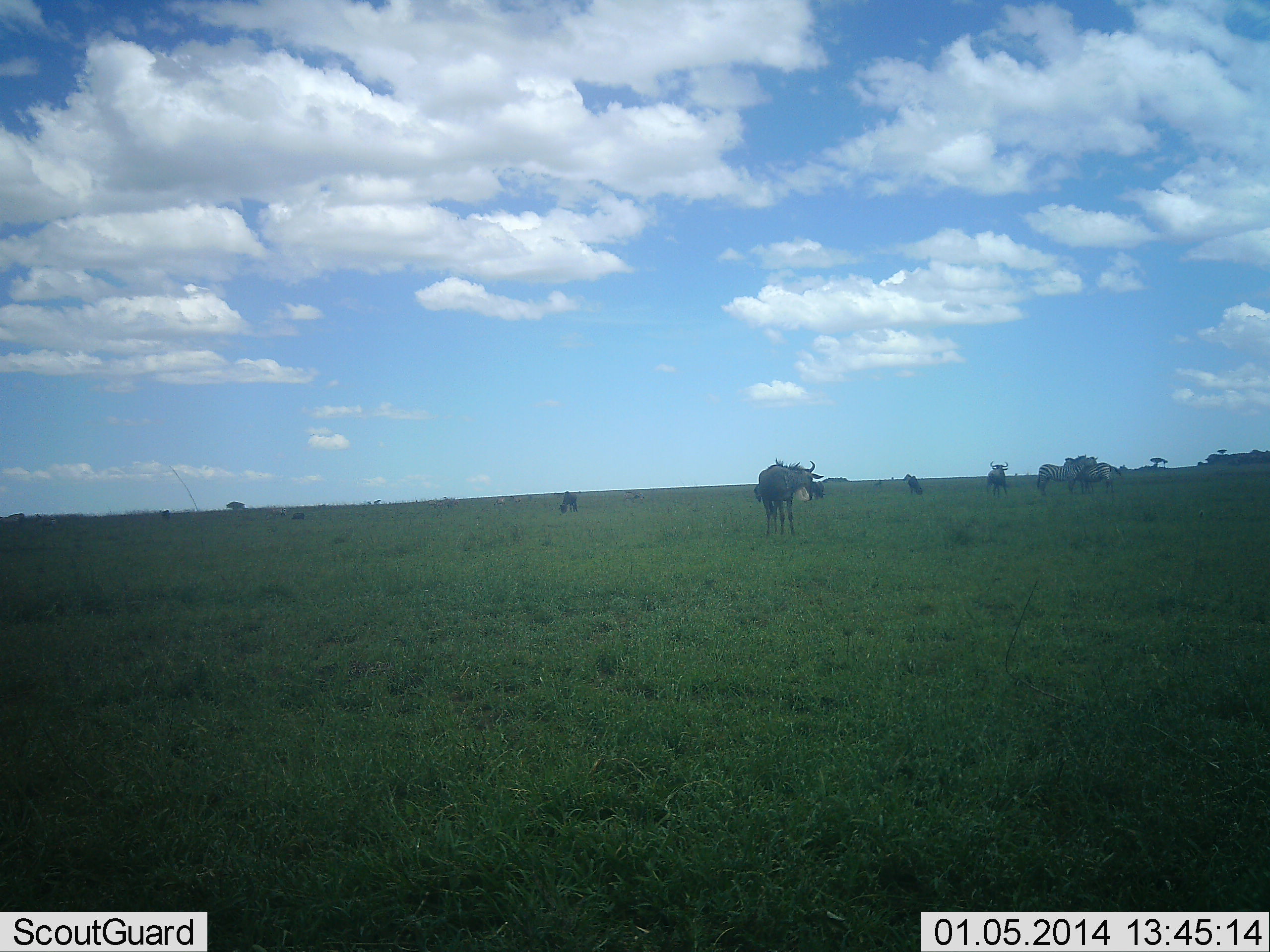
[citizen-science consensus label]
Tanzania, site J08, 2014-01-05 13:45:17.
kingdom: Animalia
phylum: Chordata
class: Mammalia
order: Artiodactyla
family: Bovidae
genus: Connochaetes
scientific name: Connochaetes taurinus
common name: blue wildebeest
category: wildebeest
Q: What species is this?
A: Wildebeest (blue wildebeest) (Connochaetes taurinus).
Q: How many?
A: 6.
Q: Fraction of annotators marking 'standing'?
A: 89%.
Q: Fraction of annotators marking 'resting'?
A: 11%.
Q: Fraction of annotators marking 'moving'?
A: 6%.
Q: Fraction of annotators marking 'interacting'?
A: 0%.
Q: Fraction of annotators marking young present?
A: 0%.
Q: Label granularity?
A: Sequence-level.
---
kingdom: Animalia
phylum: Chordata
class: Mammalia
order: Perissodactyla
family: Equidae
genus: Equus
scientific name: Equus quagga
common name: plains zebra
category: zebra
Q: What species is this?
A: Zebra (plains zebra) (Equus quagga).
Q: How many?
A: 3.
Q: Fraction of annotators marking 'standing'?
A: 100%.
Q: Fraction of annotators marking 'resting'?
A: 0%.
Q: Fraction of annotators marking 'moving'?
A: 0%.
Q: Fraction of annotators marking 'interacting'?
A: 20%.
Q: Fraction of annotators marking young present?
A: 0%.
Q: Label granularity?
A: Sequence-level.